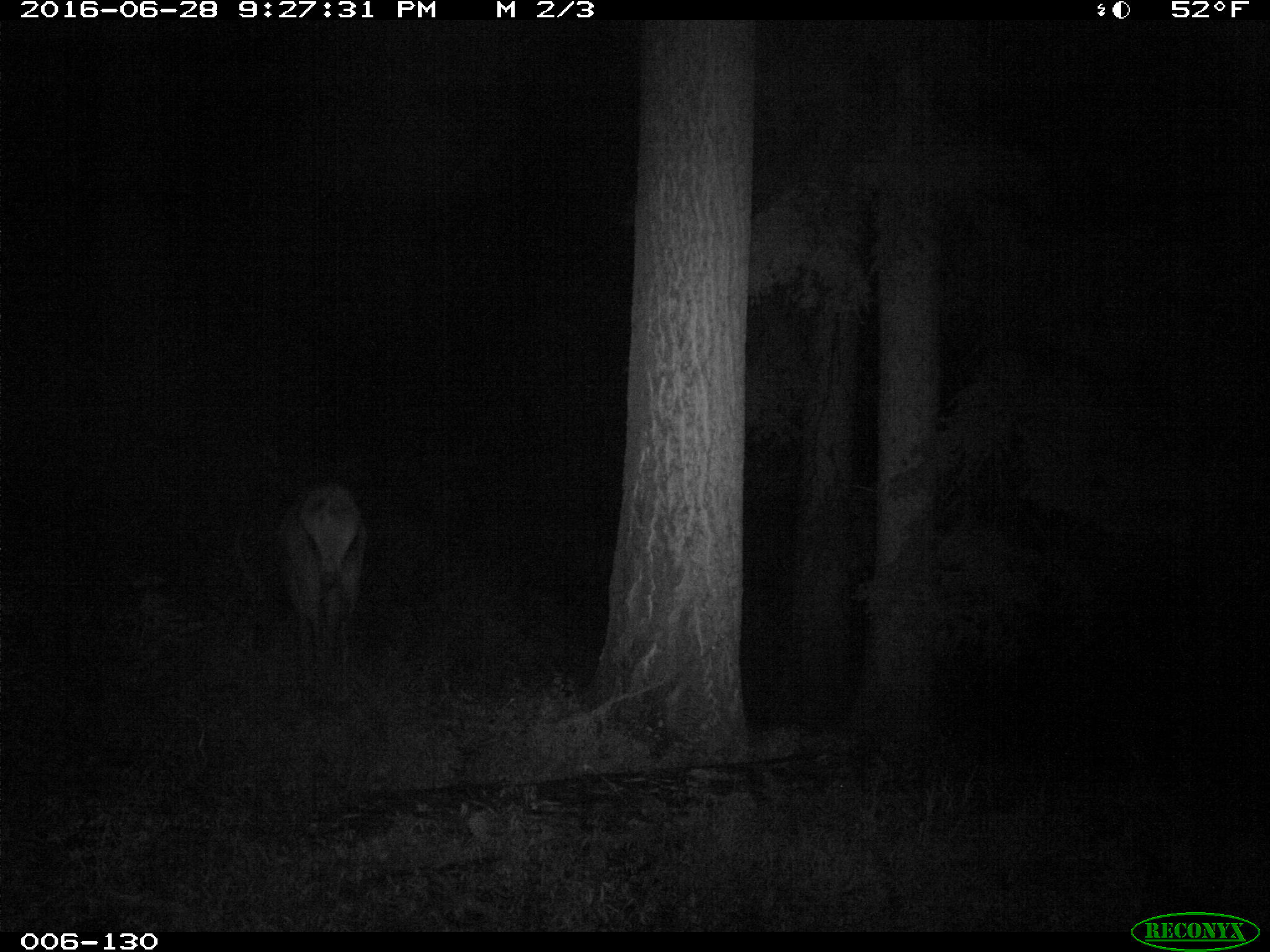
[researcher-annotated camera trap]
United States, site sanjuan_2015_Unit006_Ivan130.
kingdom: Animalia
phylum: Chordata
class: Mammalia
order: Artiodactyla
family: Cervidae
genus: Cervus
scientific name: Cervus elaphus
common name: red deer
Cervus elaphus (red deer).